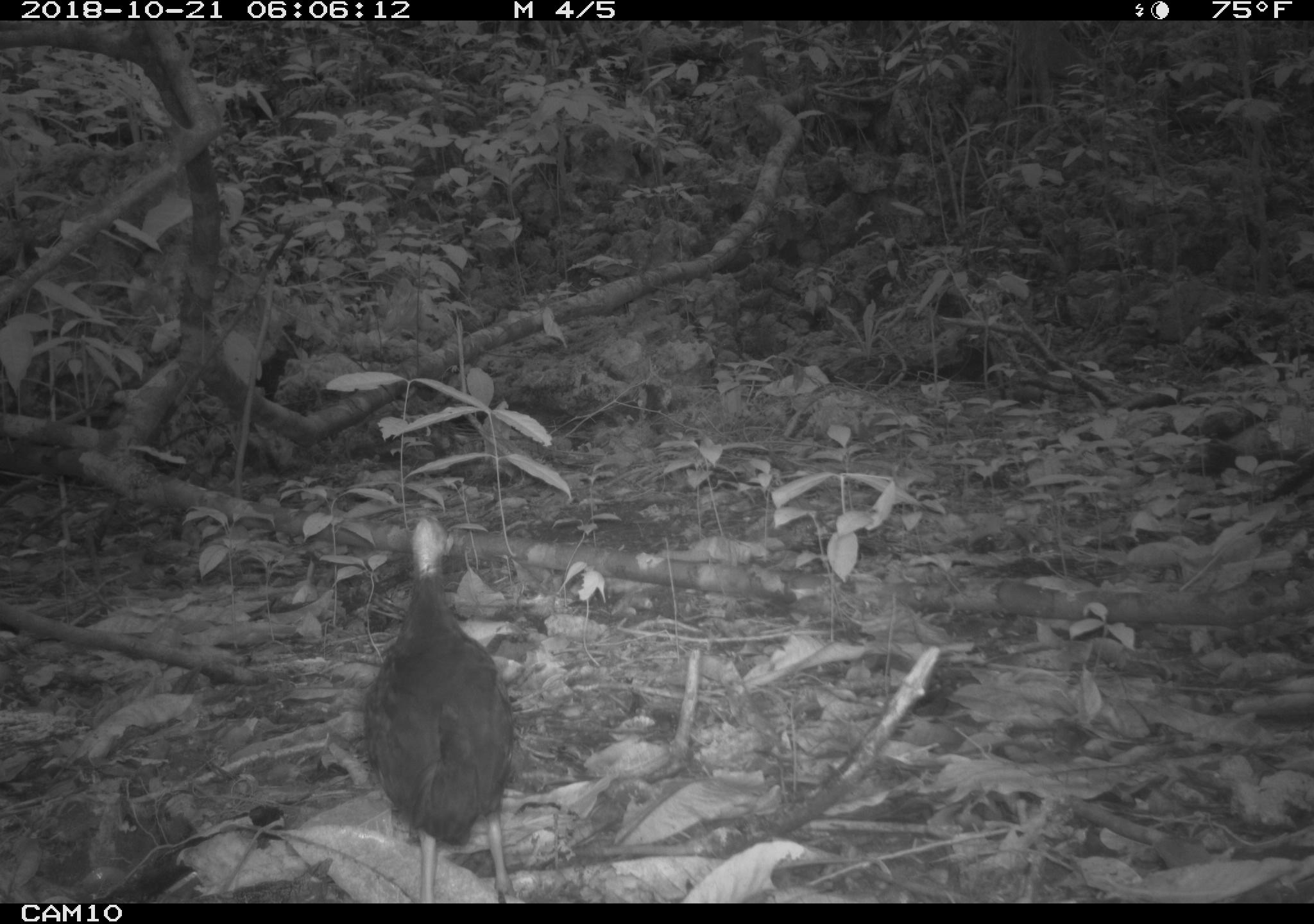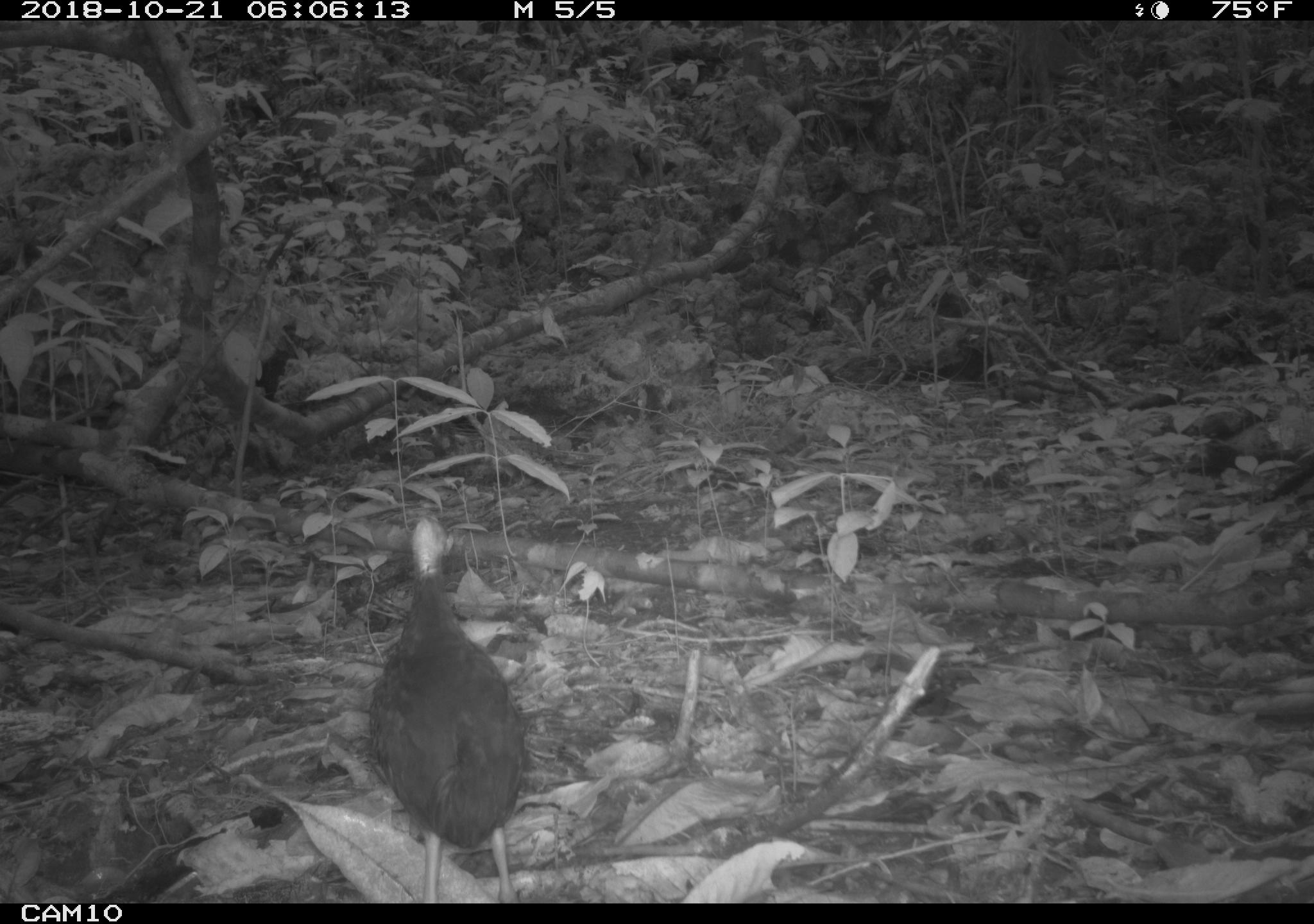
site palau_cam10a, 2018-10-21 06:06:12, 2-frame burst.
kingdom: Animalia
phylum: Chordata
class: Aves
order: Galliformes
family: Megapodiidae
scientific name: Megapodiidae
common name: megapode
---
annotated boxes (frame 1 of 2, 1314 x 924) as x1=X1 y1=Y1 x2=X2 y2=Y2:
megapode: x1=355 y1=517 x2=516 y2=904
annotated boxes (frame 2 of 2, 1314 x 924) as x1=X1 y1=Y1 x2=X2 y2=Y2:
megapode: x1=354 y1=494 x2=543 y2=906